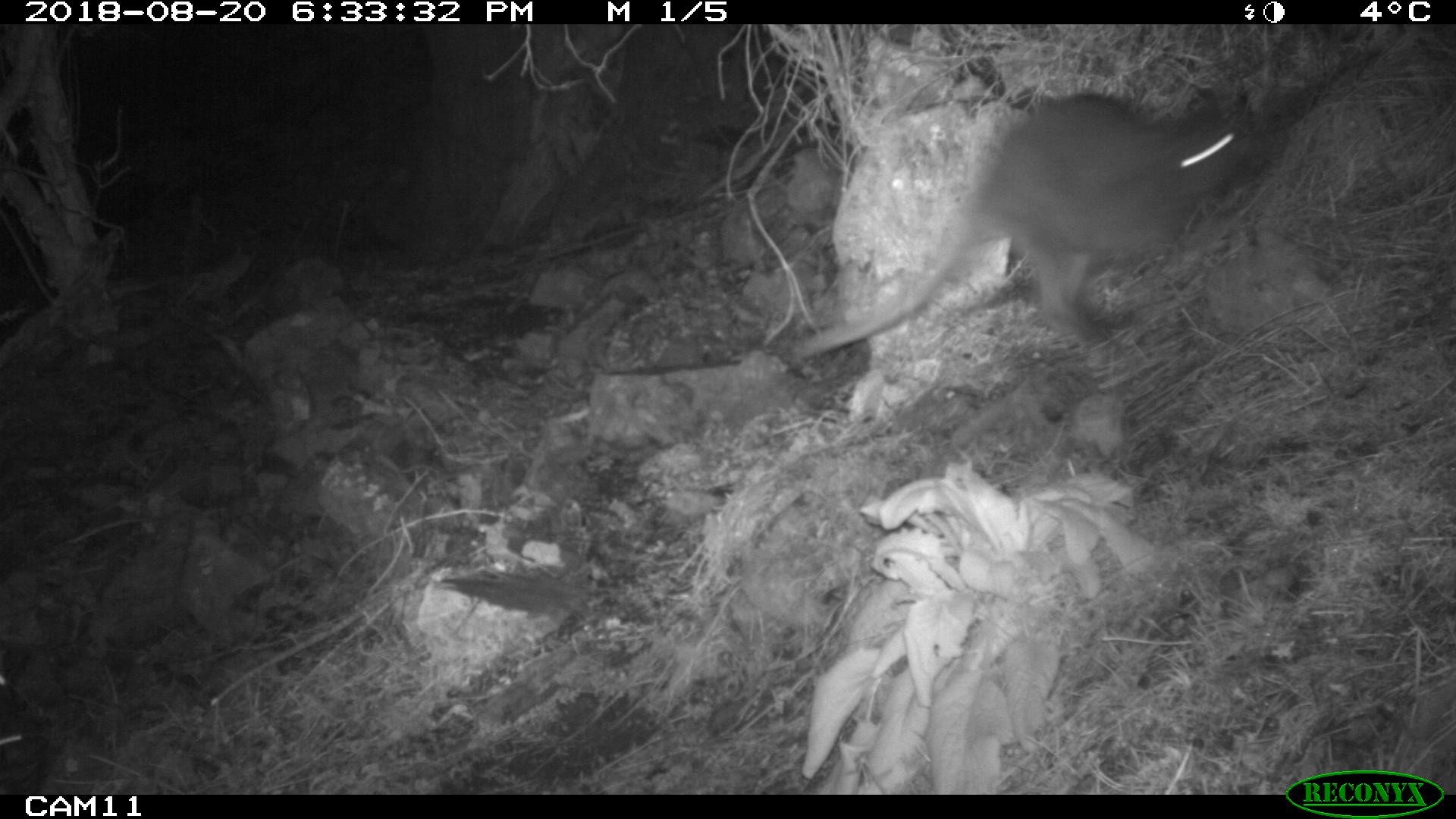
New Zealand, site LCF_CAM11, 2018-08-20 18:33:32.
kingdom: Animalia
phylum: Chordata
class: Mammalia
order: Diprotodontia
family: Macropodidae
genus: Notamacropus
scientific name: Notamacropus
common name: wallaby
Wallaby (Notamacropus).